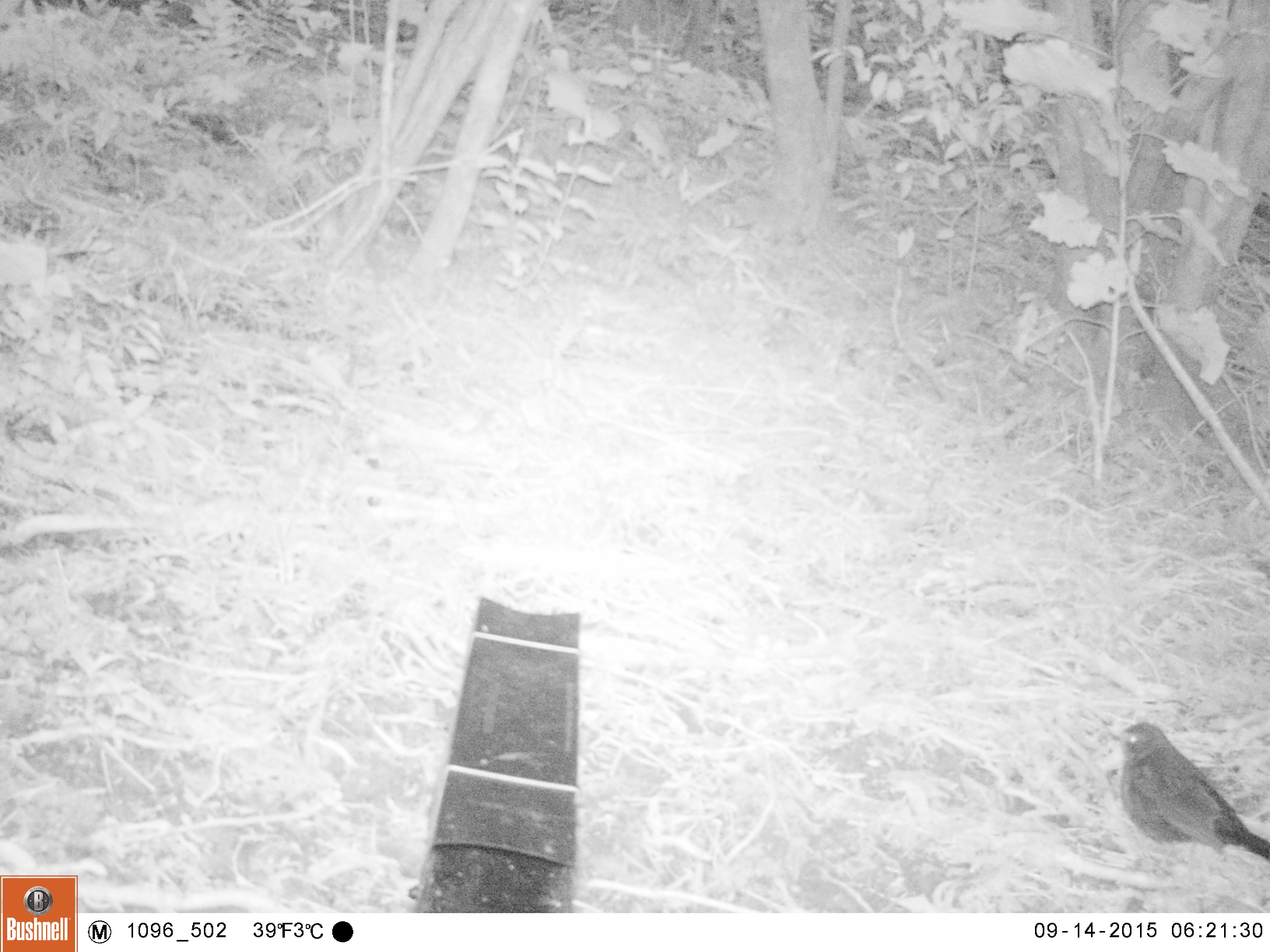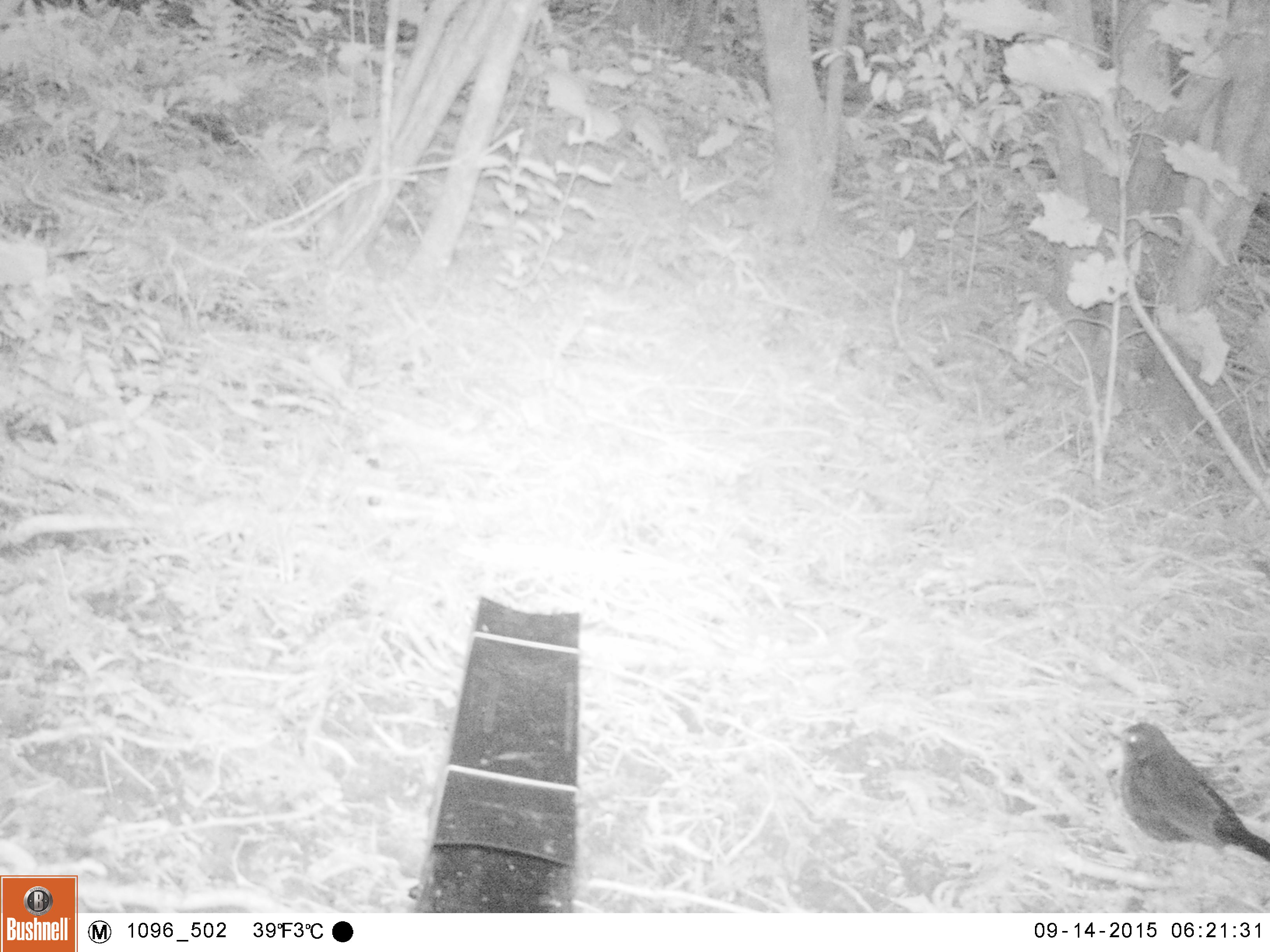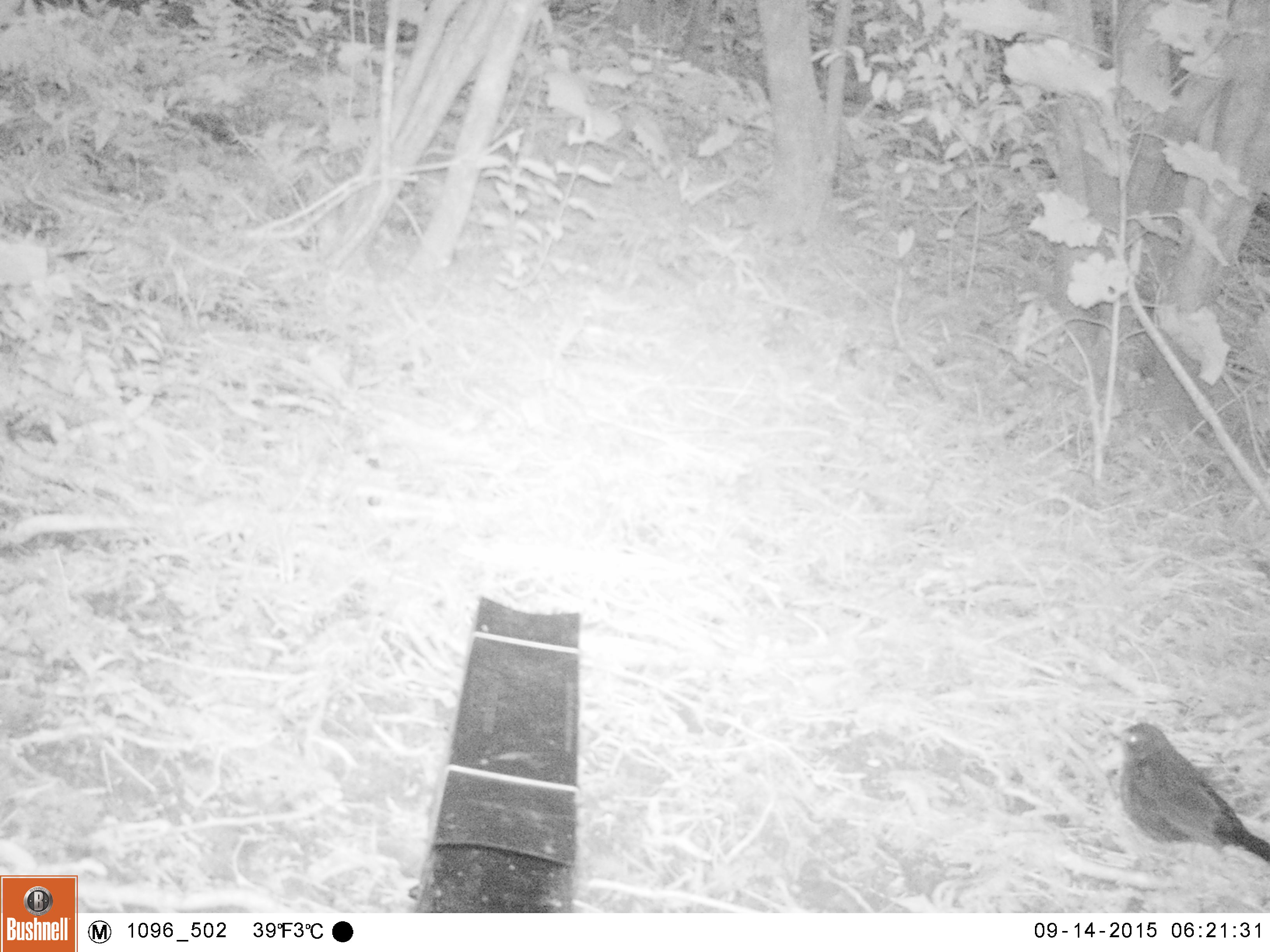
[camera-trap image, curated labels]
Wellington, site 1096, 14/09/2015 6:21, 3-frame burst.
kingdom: Animalia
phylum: Chordata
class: Aves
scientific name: Aves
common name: bird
Bird (Aves).